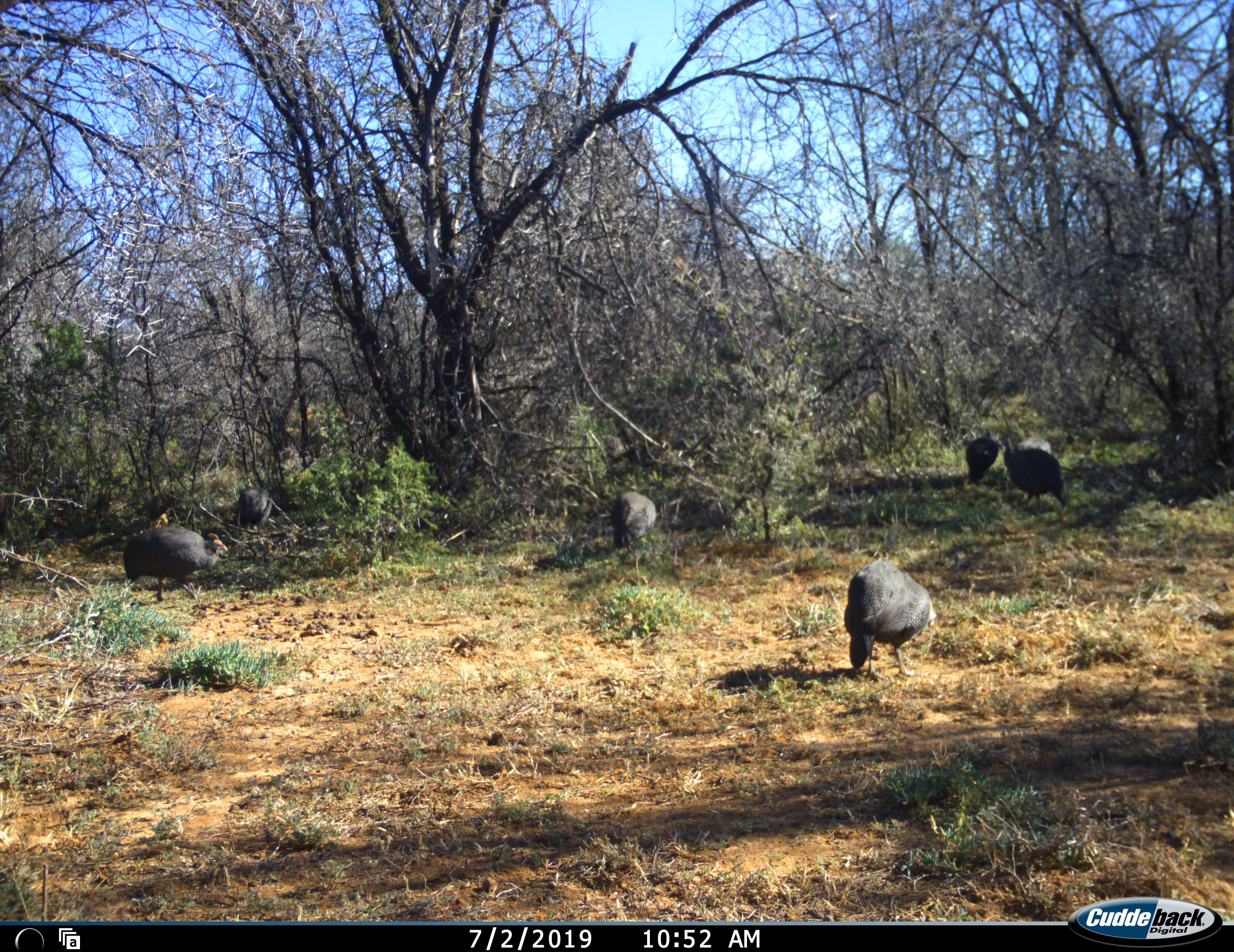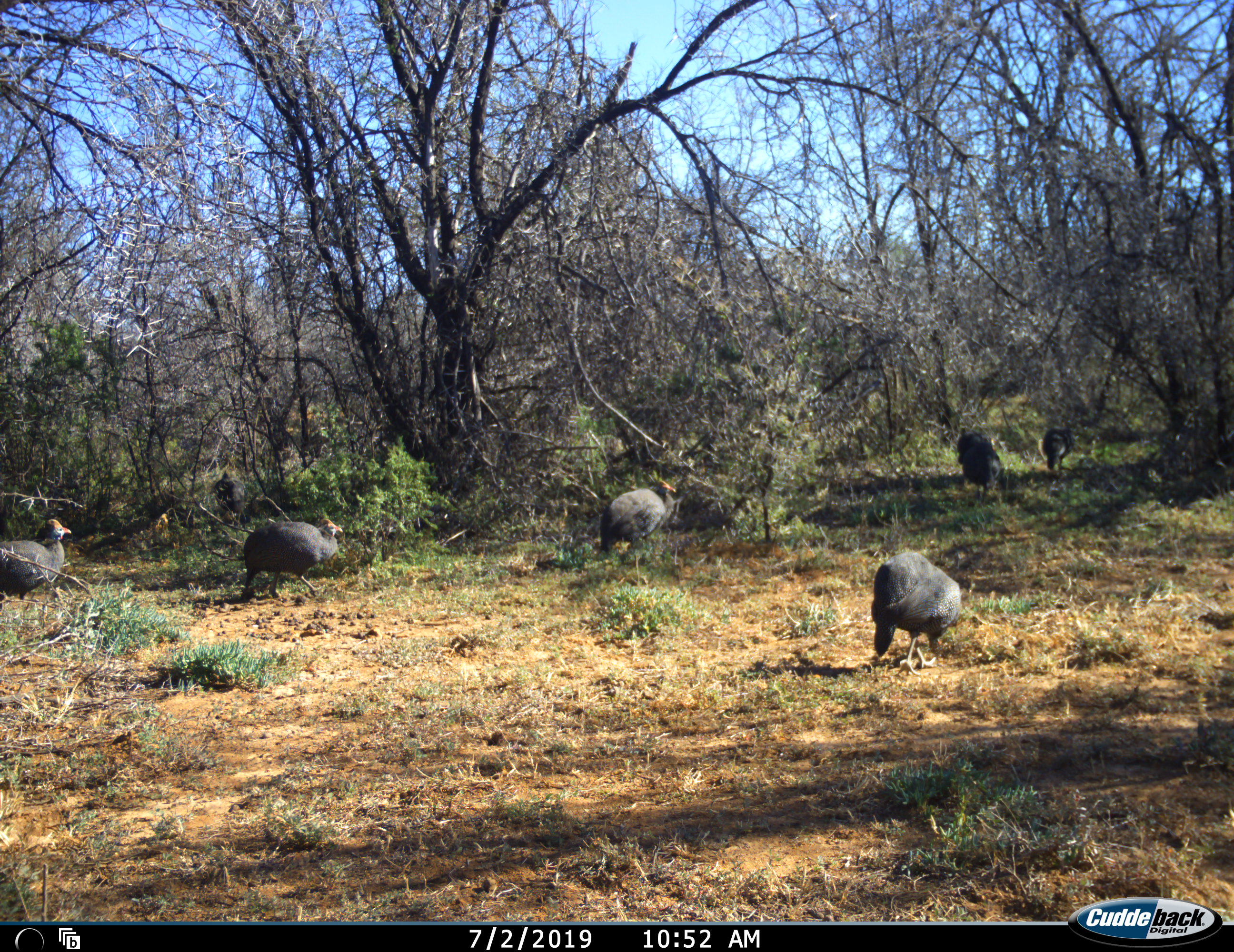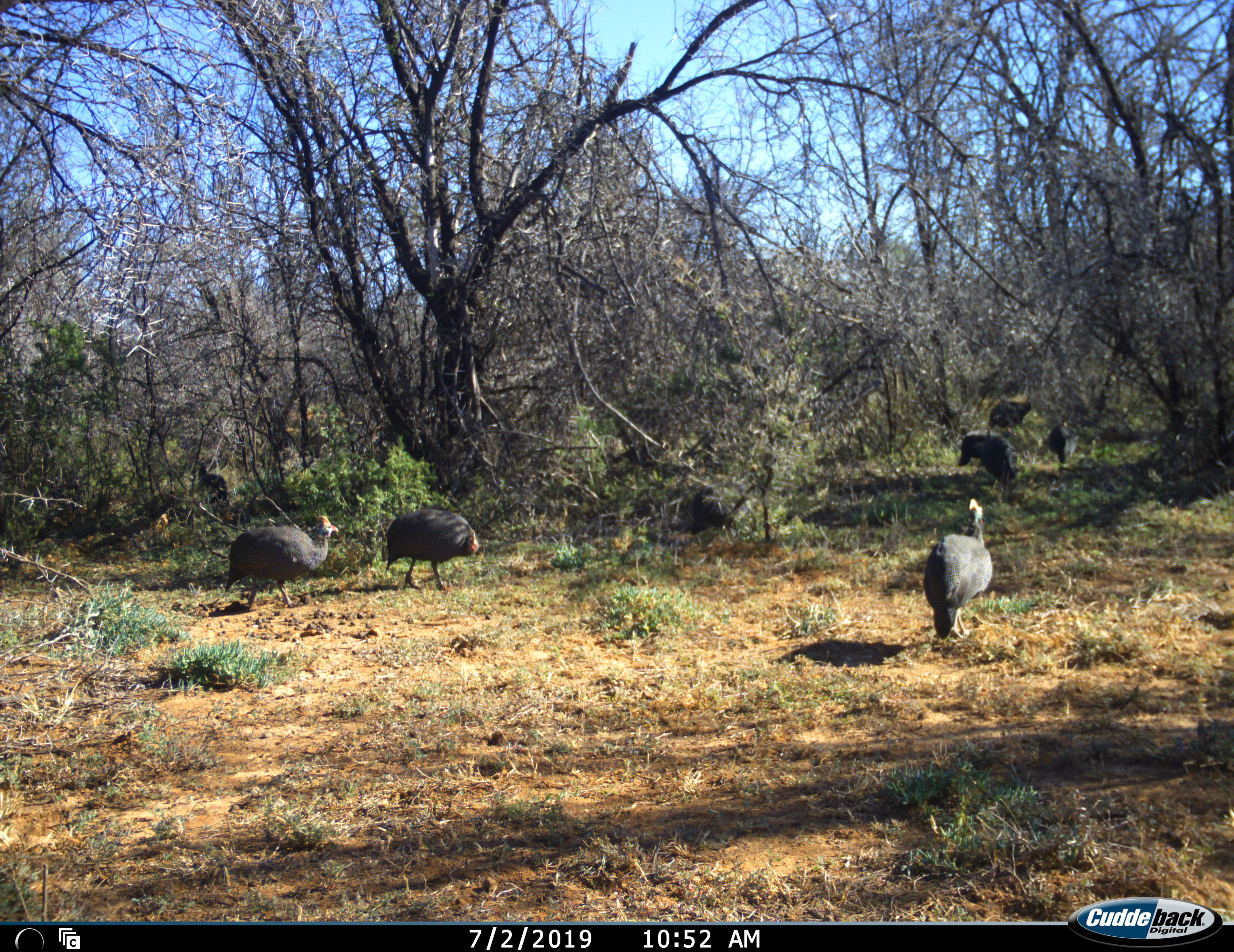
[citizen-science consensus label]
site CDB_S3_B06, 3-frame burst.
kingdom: Animalia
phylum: Chordata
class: Aves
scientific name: Aves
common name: bird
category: birdother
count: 8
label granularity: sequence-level